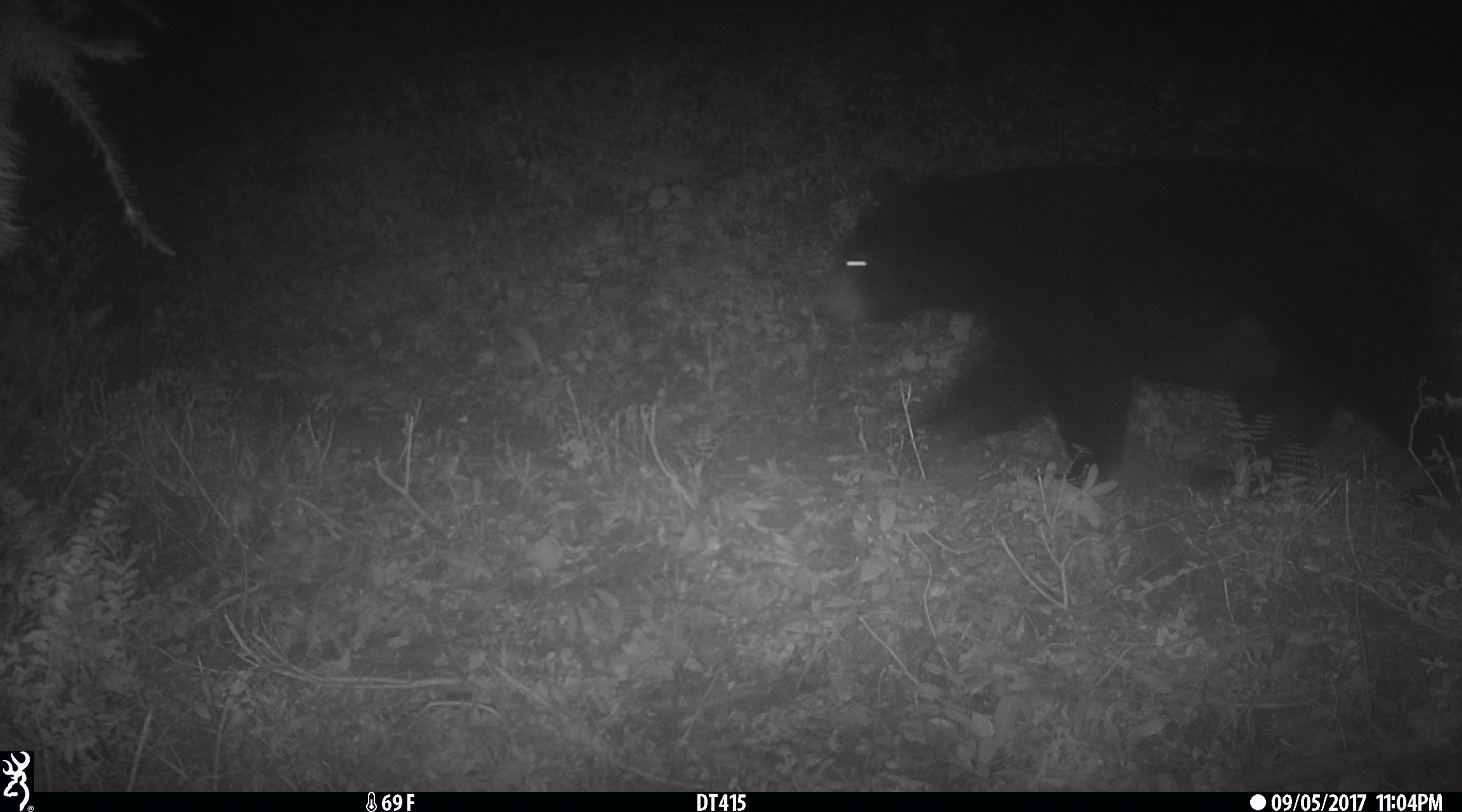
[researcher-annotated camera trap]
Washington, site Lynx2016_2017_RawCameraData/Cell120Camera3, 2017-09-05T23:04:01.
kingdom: Animalia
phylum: Chordata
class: Mammalia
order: Carnivora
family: Ursidae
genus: Ursus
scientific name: Ursus americanus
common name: american black bear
Ursus americanus (american black bear). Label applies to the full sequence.